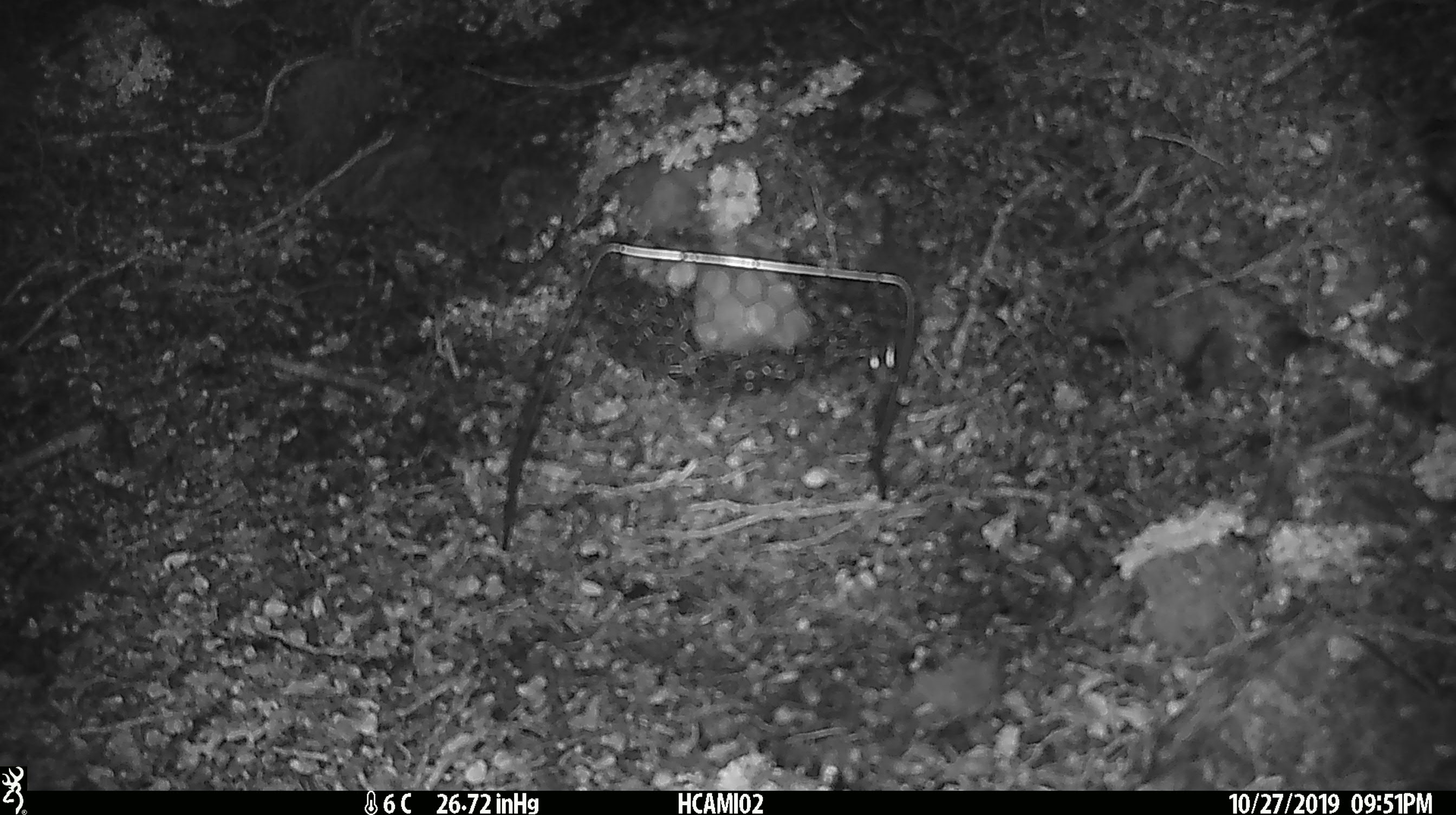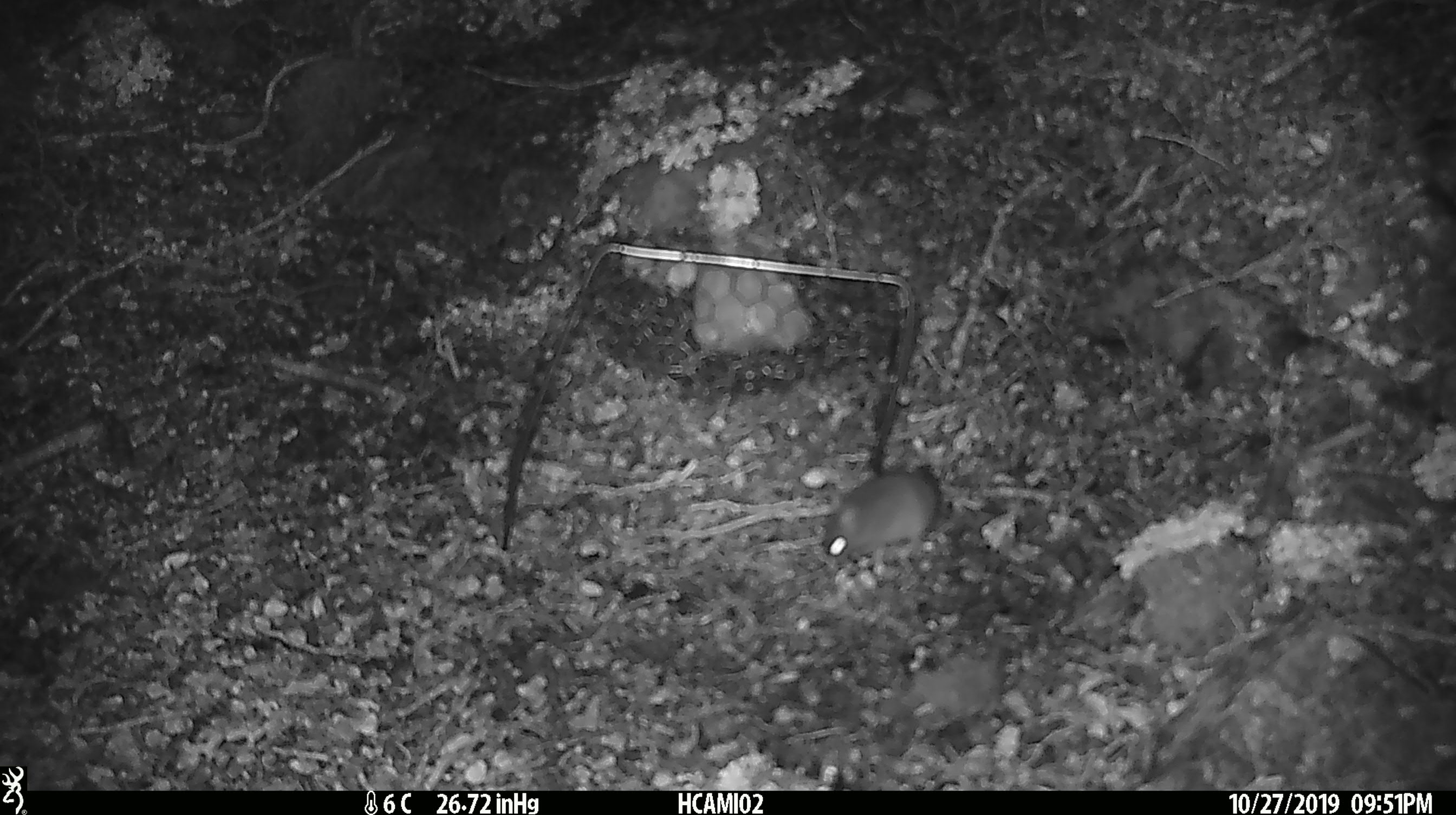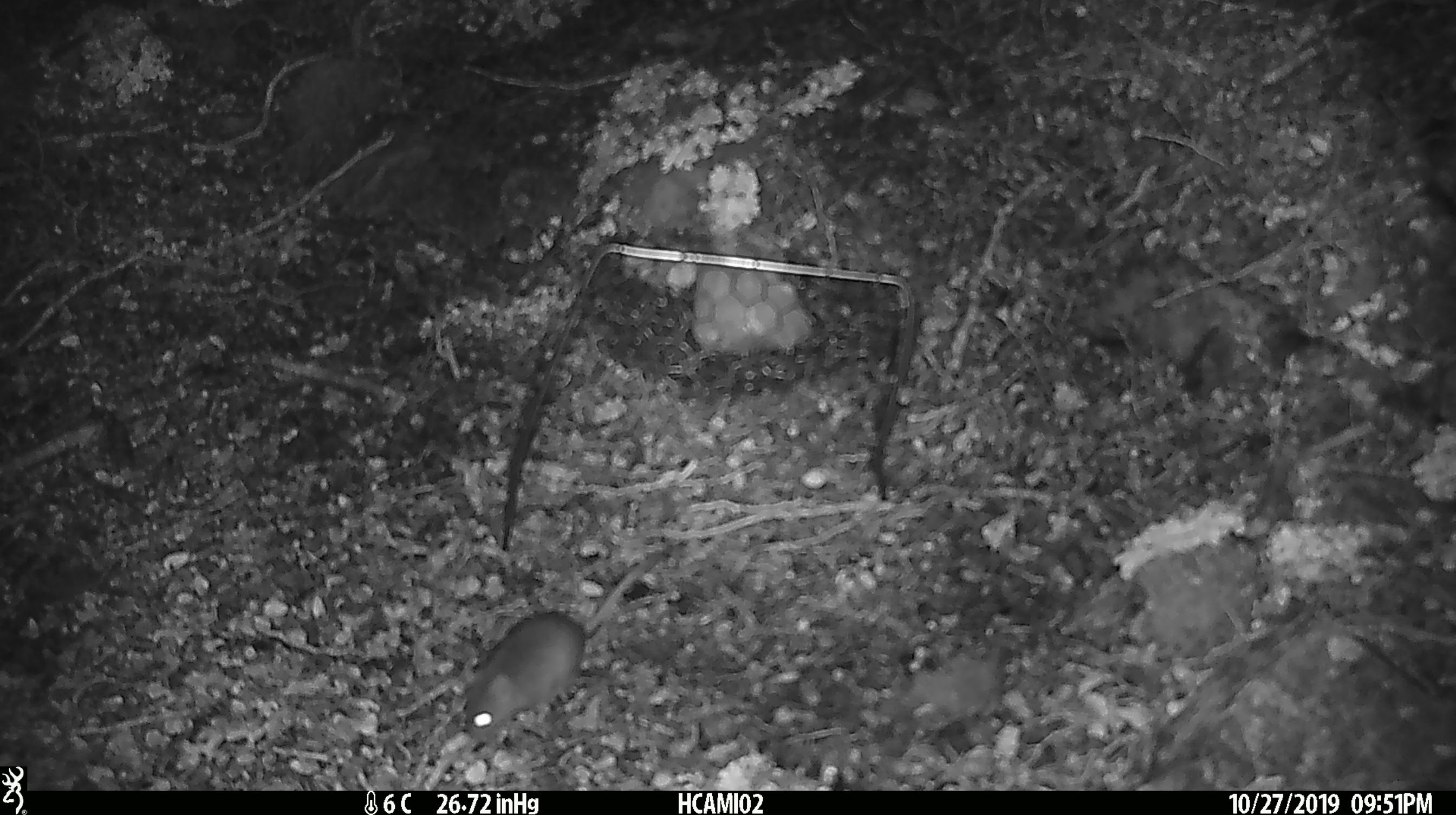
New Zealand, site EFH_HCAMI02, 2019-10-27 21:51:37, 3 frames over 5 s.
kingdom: Animalia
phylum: Chordata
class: Mammalia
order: Rodentia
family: Muridae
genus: Mus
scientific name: Mus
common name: mouse